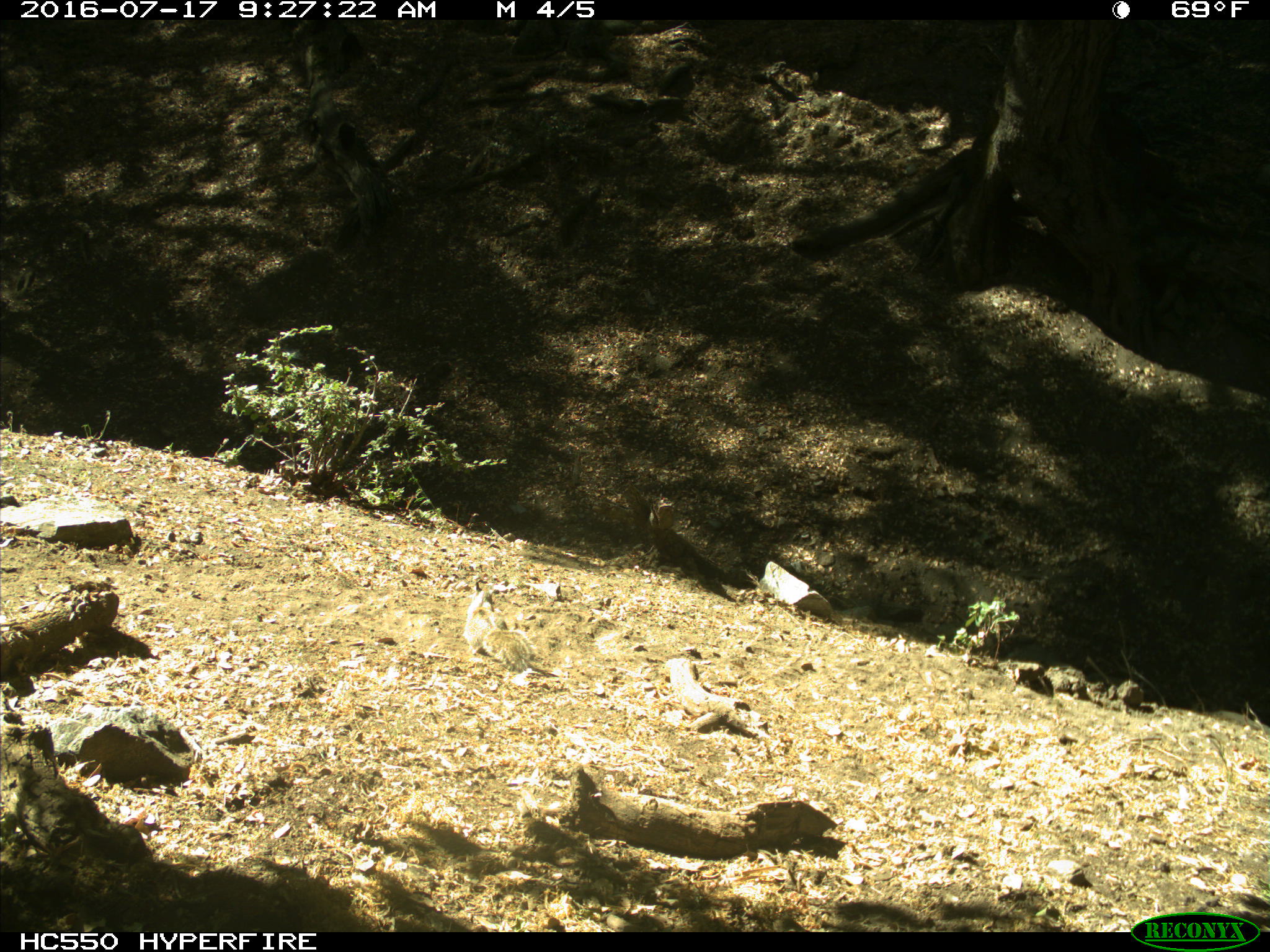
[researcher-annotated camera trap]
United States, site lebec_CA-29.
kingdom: Animalia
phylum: Chordata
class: Mammalia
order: Rodentia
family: Sciuridae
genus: Otospermophilus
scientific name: Otospermophilus beecheyi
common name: california ground squirrel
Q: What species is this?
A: Otospermophilus beecheyi (california ground squirrel).